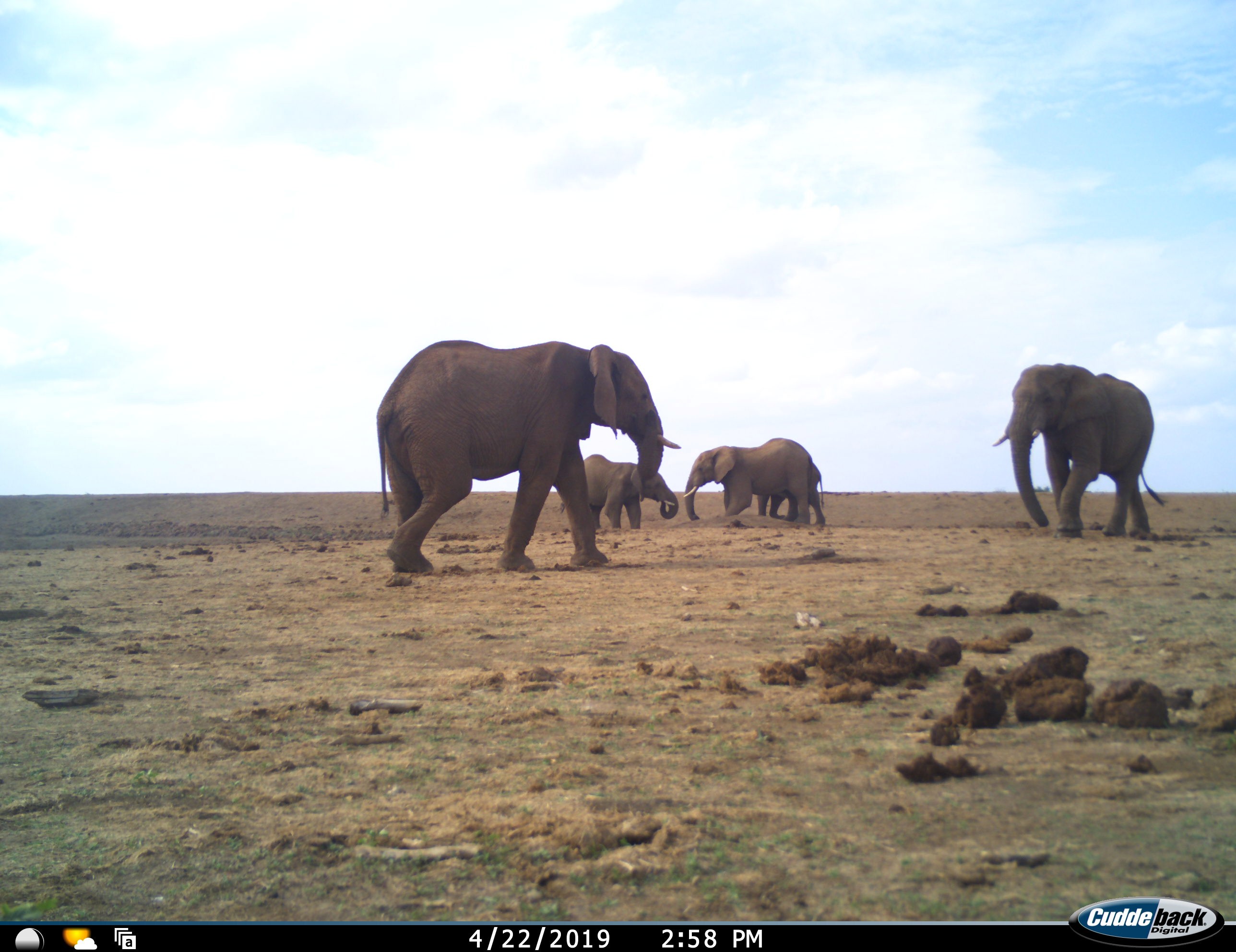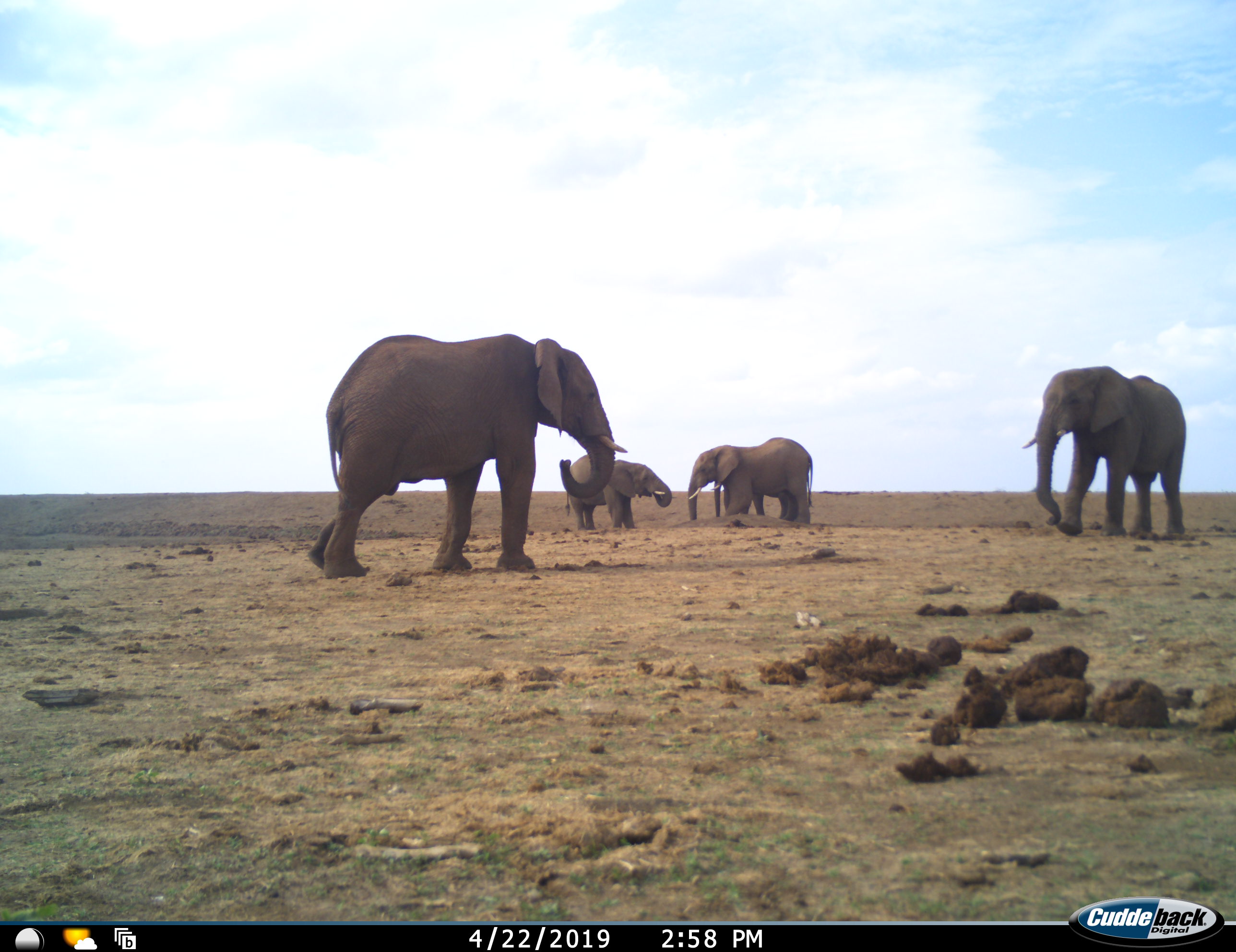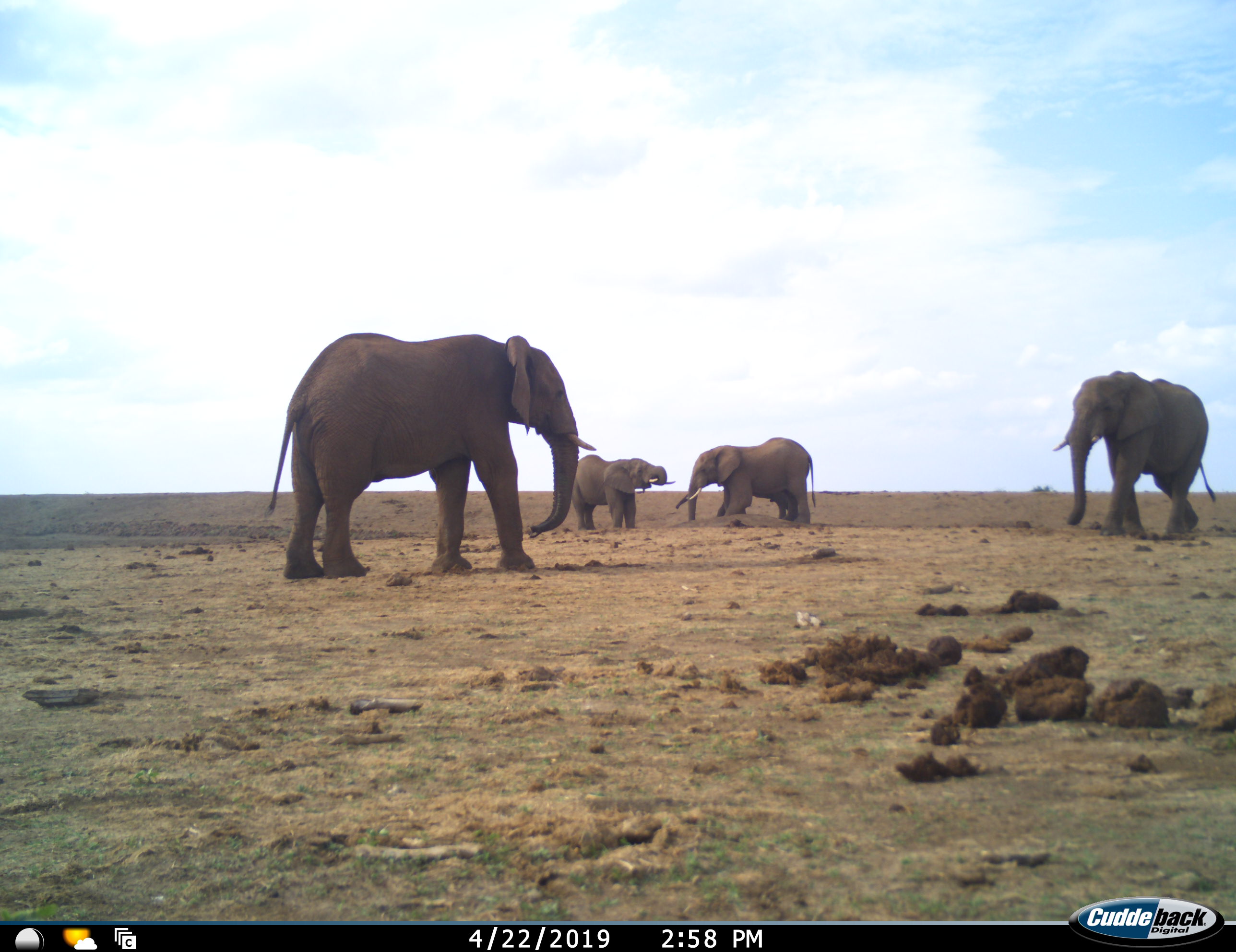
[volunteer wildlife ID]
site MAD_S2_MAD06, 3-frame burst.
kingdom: Animalia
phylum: Chordata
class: Mammalia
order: Proboscidea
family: Elephantidae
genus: Loxodonta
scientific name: Loxodonta africana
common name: african bush elephant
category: elephant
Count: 5.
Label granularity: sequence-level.